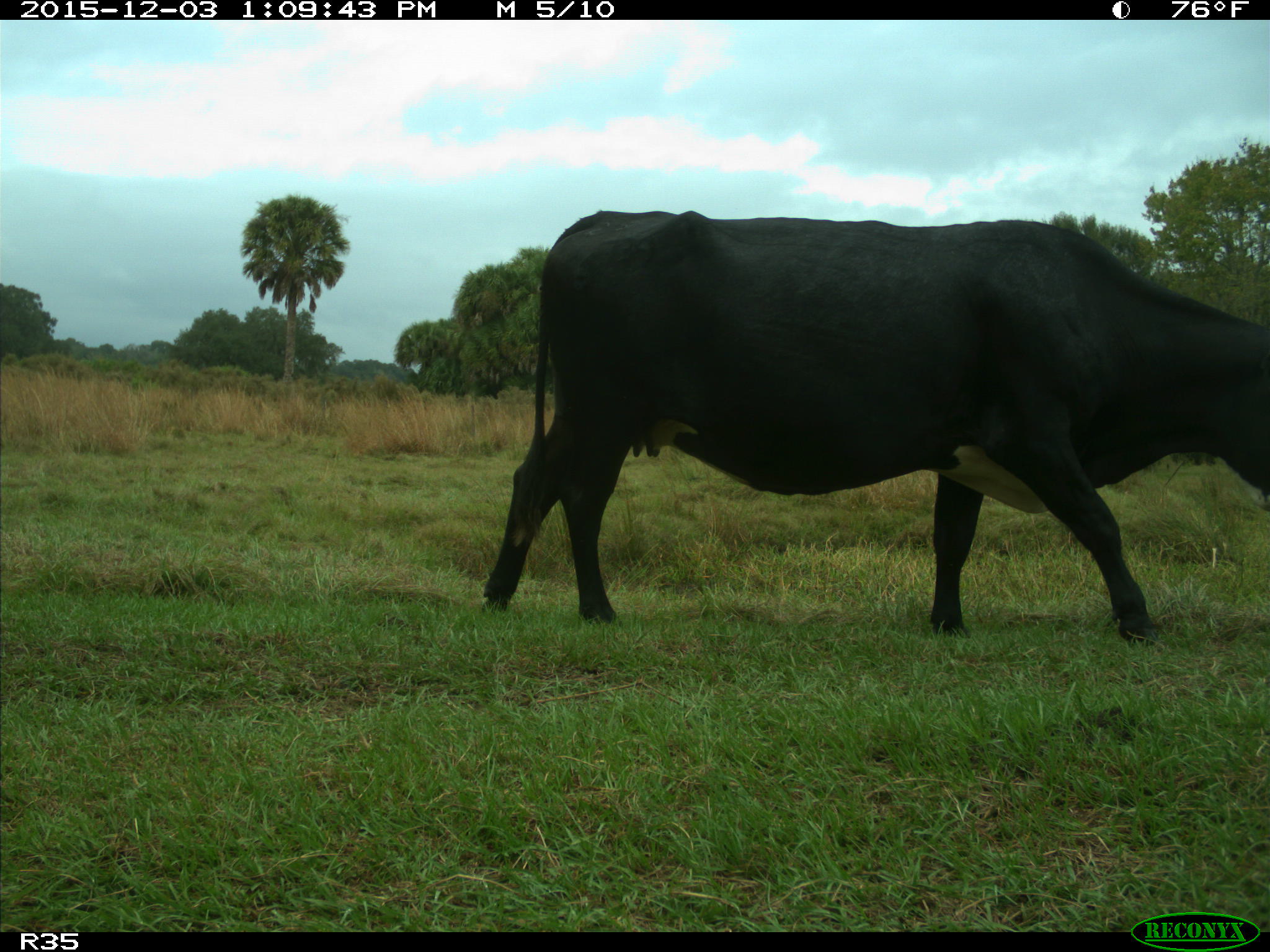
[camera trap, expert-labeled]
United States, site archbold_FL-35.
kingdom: Animalia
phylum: Chordata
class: Mammalia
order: Artiodactyla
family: Bovidae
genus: Bos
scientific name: Bos taurus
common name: domestic cow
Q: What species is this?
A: Bos taurus (domestic cow).